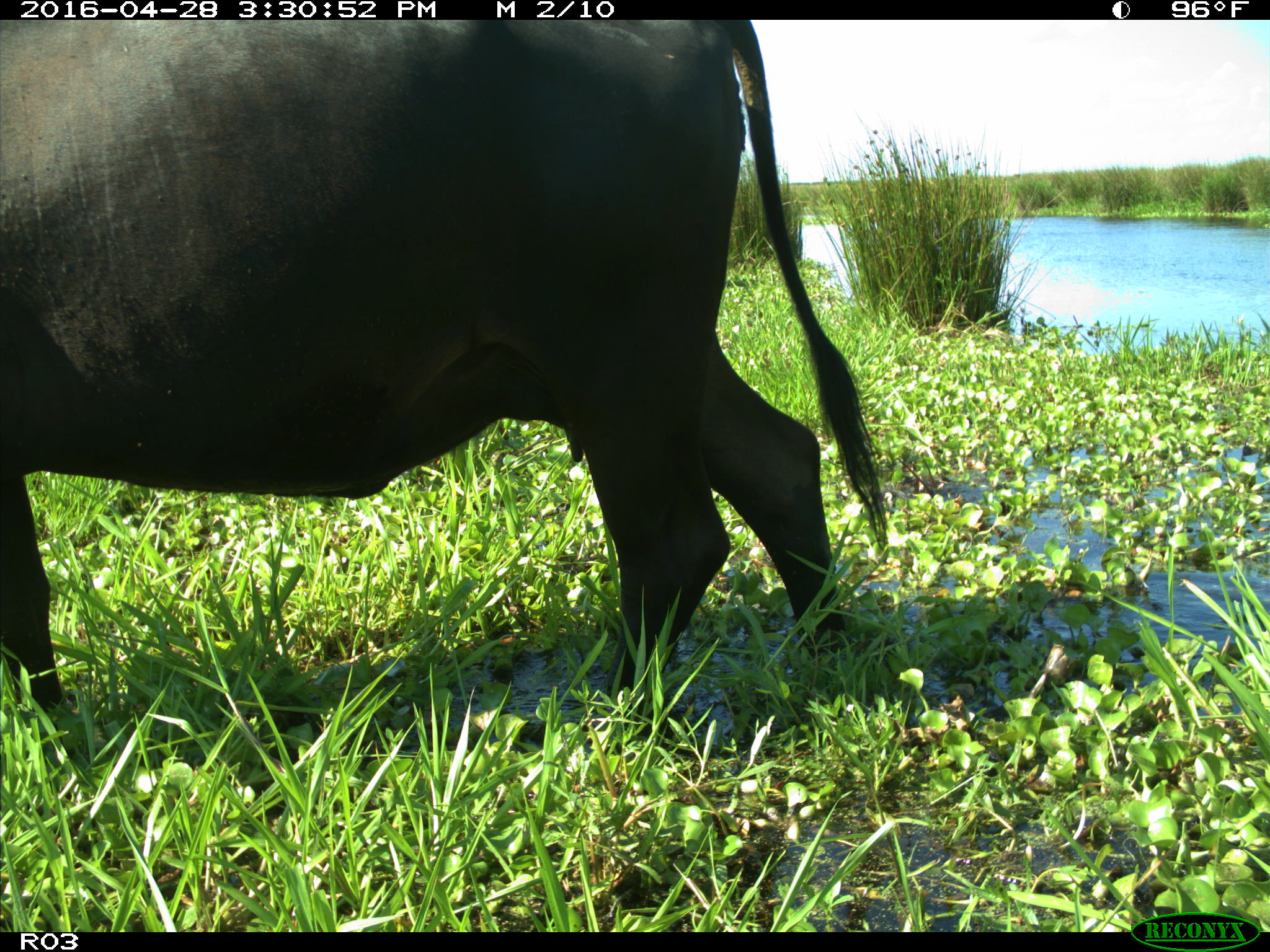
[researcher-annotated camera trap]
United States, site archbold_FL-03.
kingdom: Animalia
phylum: Chordata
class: Mammalia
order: Artiodactyla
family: Bovidae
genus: Bos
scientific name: Bos taurus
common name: domestic cow